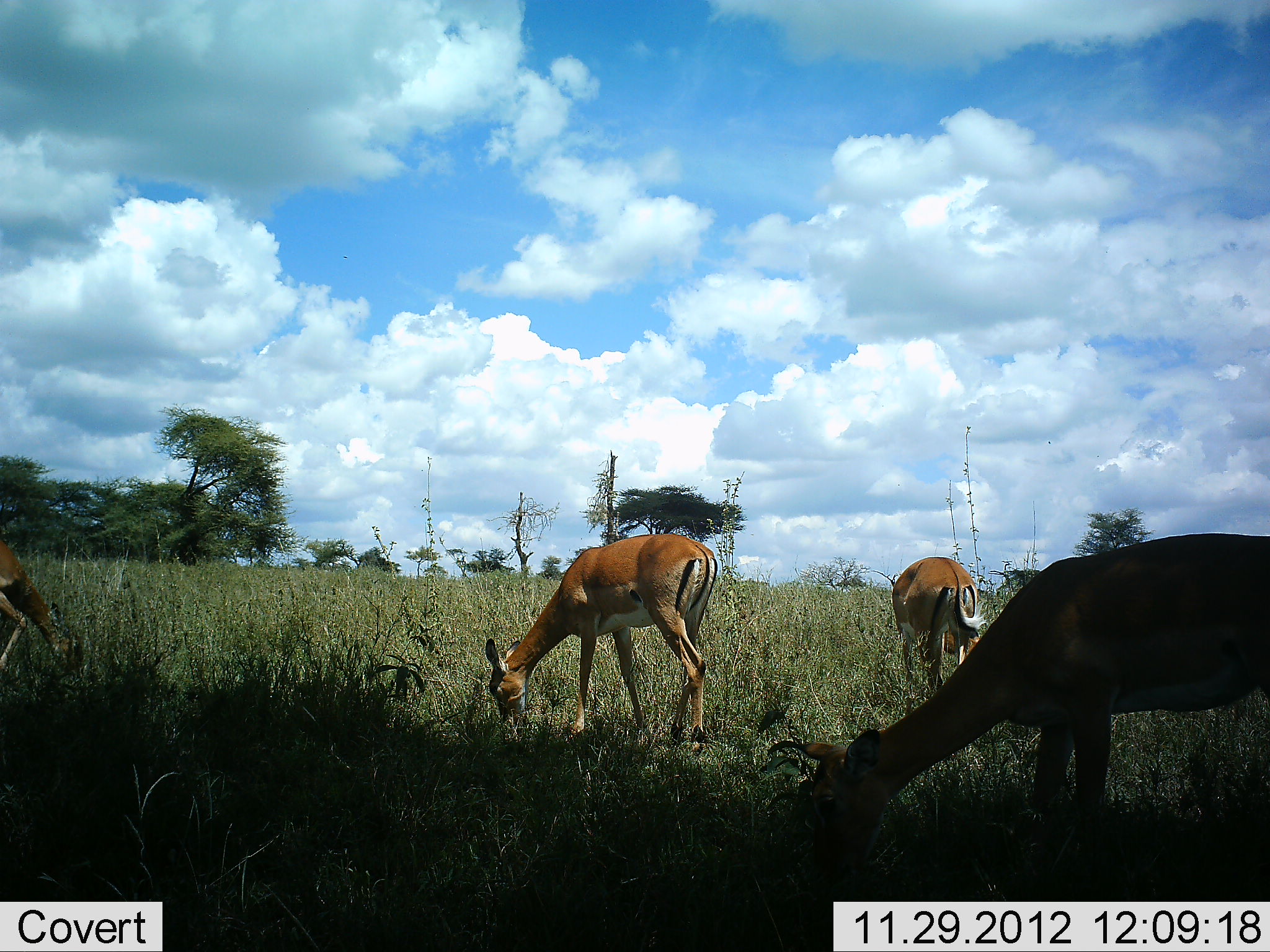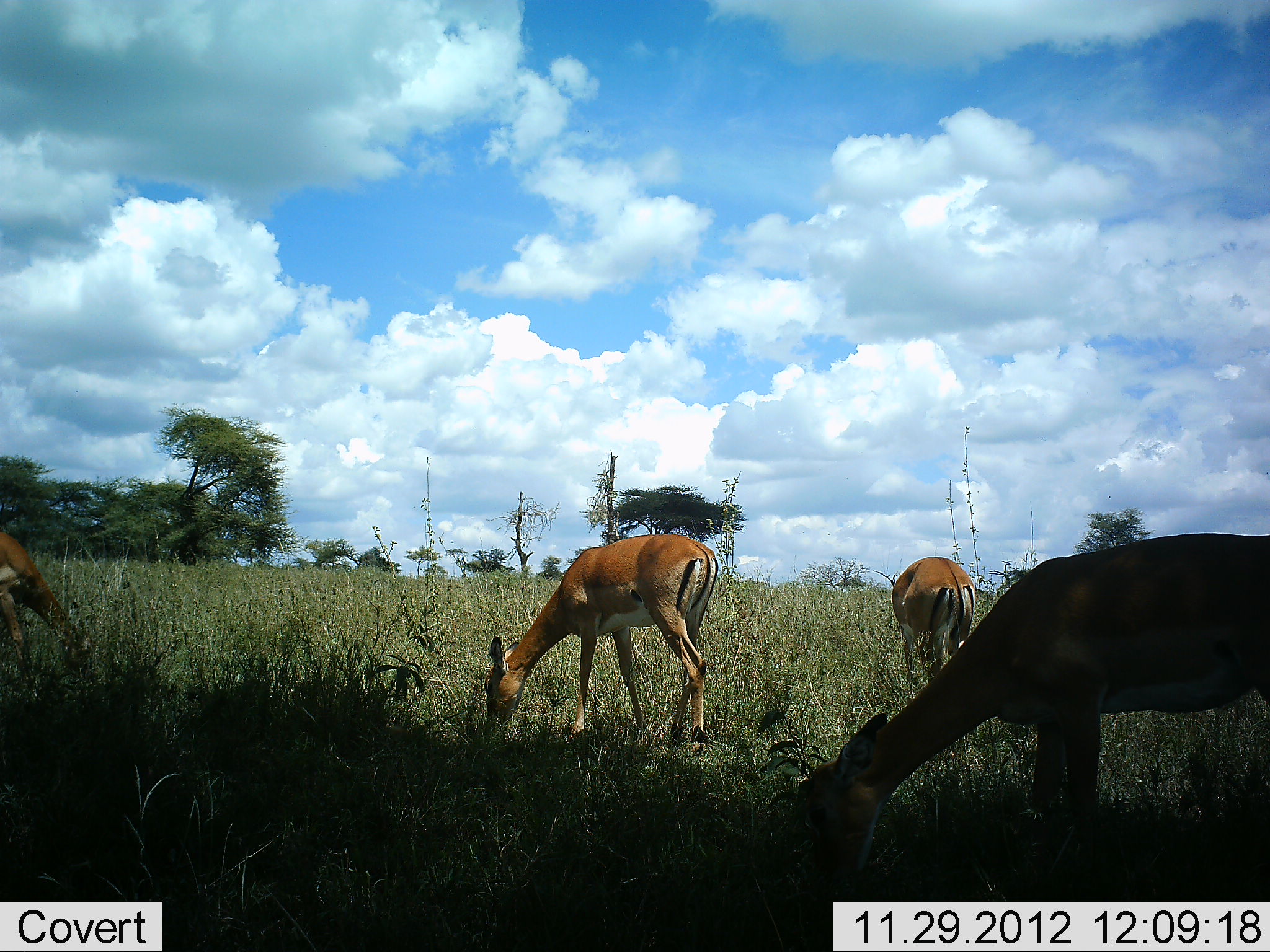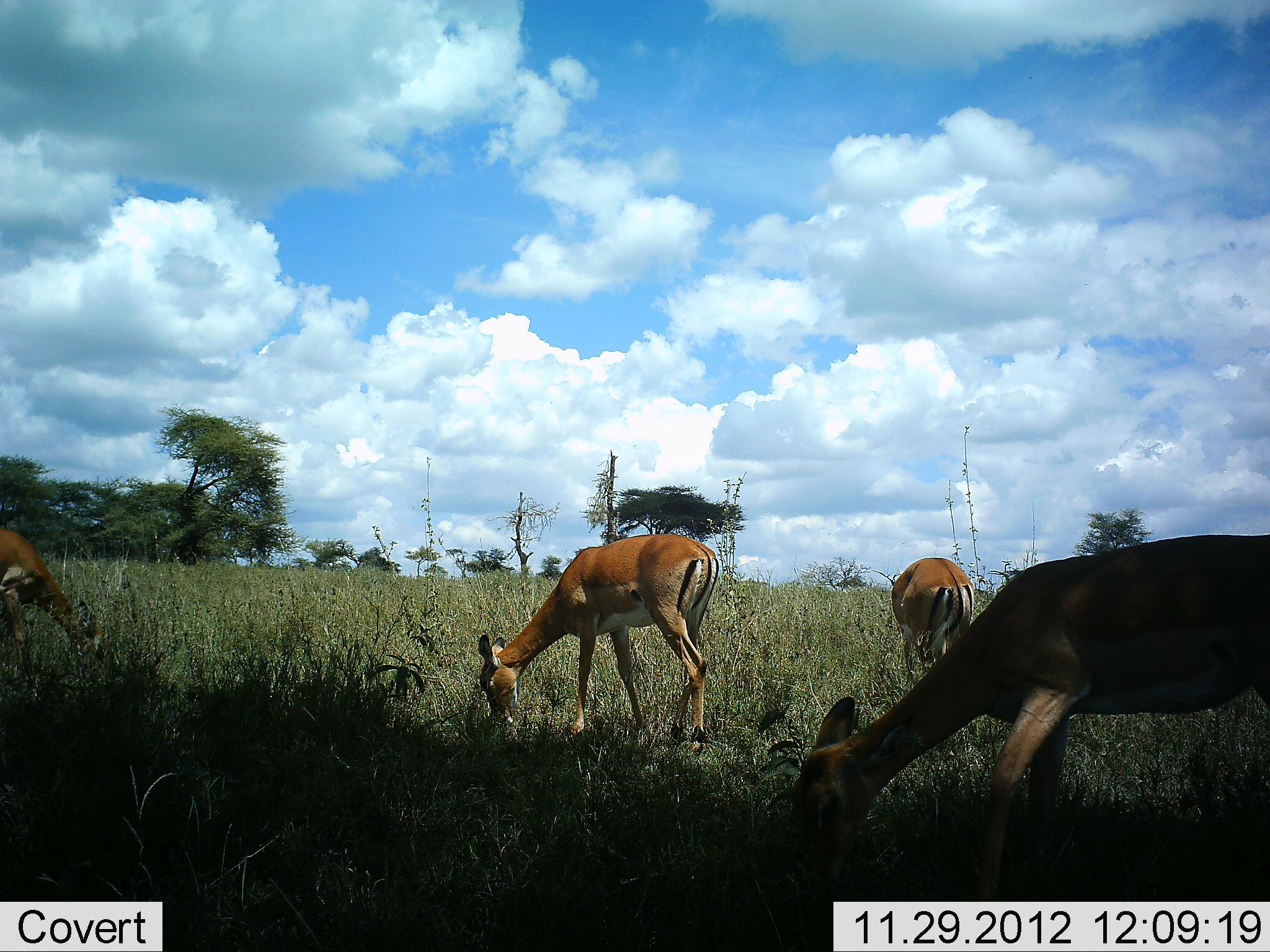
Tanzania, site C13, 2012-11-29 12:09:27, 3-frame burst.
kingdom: Animalia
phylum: Chordata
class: Mammalia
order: Artiodactyla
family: Bovidae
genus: Aepyceros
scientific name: Aepyceros melampus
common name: impala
Impala (Aepyceros melampus), count 4. Behavior (volunteer vote fractions): standing 50%, resting 0%, moving 10%, interacting 0%. Young present (vote fraction): 0%. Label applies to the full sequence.